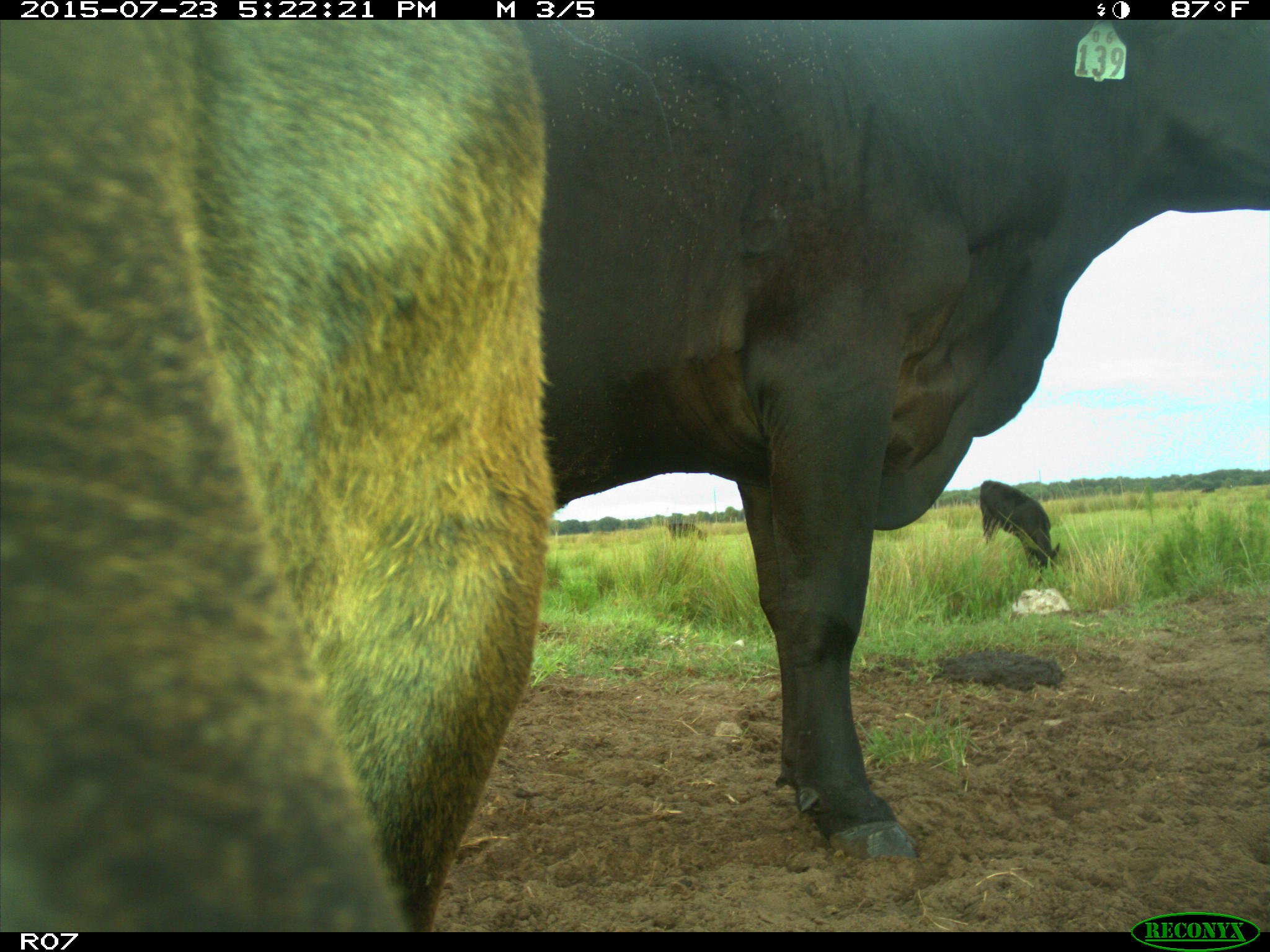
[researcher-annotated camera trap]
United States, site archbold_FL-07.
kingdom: Animalia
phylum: Chordata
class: Mammalia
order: Artiodactyla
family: Bovidae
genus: Bos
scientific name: Bos taurus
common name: domestic cow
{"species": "Bos taurus (domestic cow)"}